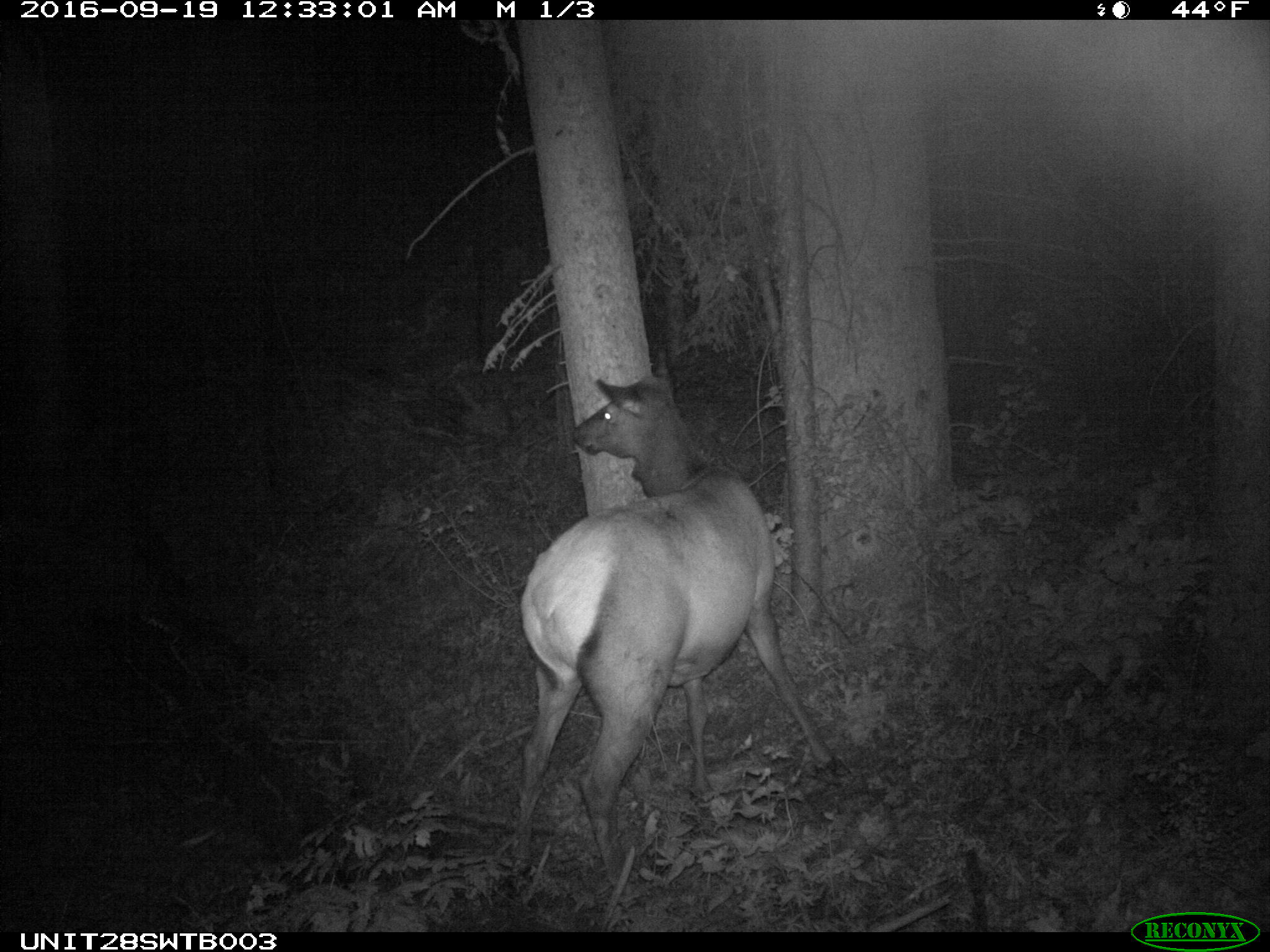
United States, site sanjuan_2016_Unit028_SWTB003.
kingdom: Animalia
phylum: Chordata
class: Mammalia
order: Artiodactyla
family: Cervidae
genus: Cervus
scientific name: Cervus elaphus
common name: red deer